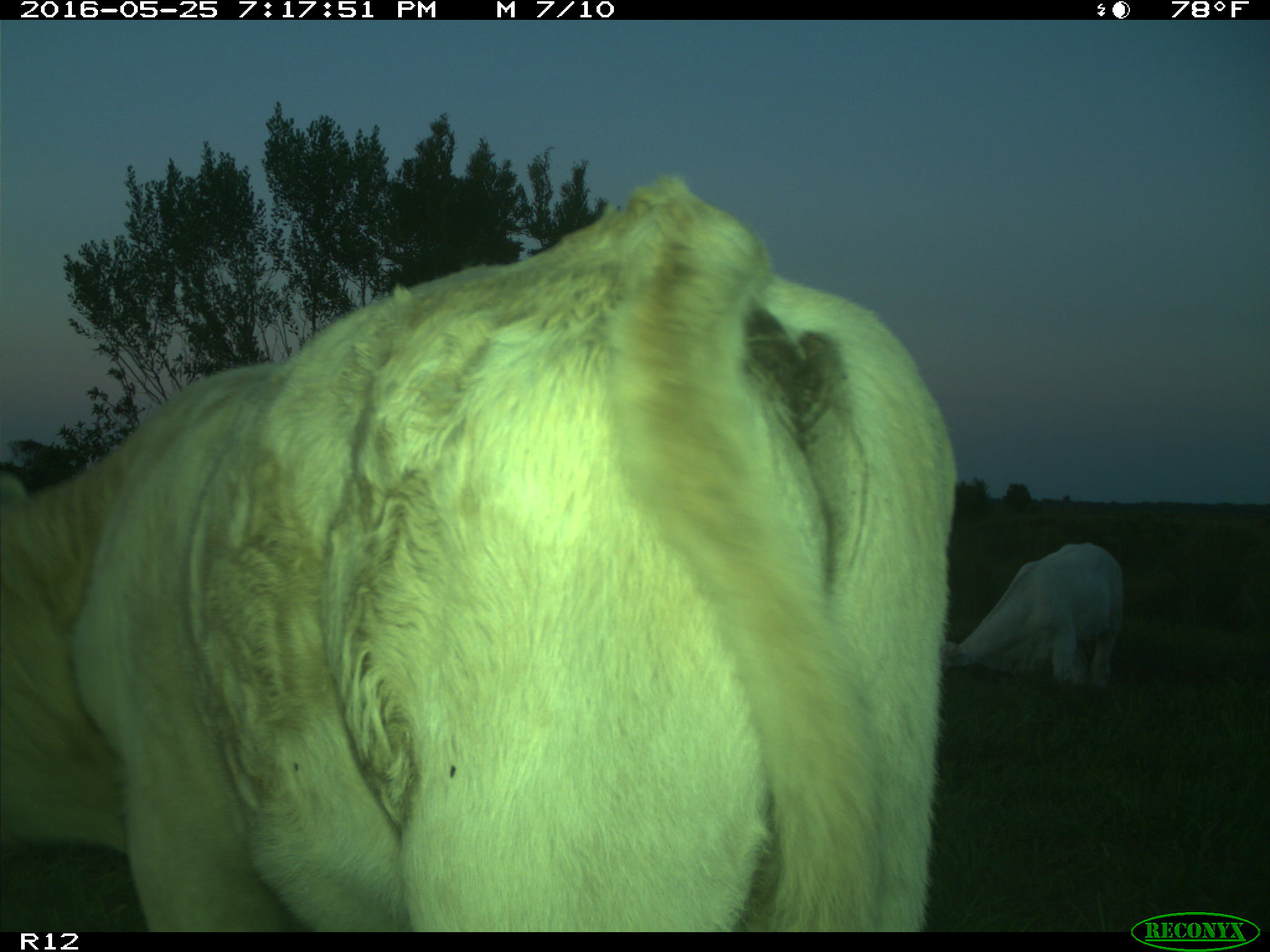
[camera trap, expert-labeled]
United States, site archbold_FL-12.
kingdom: Animalia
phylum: Chordata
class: Mammalia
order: Artiodactyla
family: Bovidae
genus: Bos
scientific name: Bos taurus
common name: domestic cow